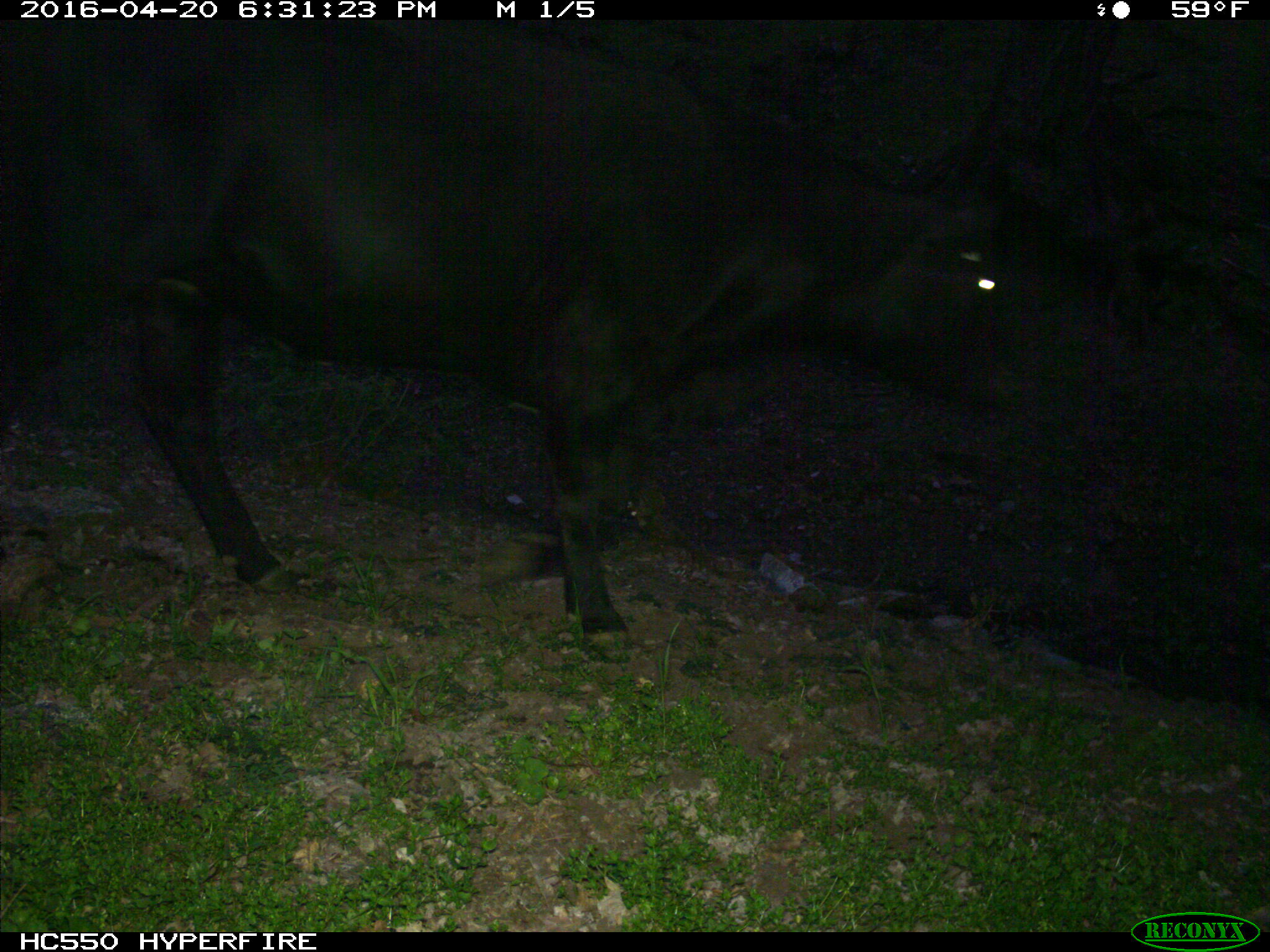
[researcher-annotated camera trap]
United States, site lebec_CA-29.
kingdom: Animalia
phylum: Chordata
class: Mammalia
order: Artiodactyla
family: Bovidae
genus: Bos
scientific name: Bos taurus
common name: domestic cow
Bos taurus (domestic cow).